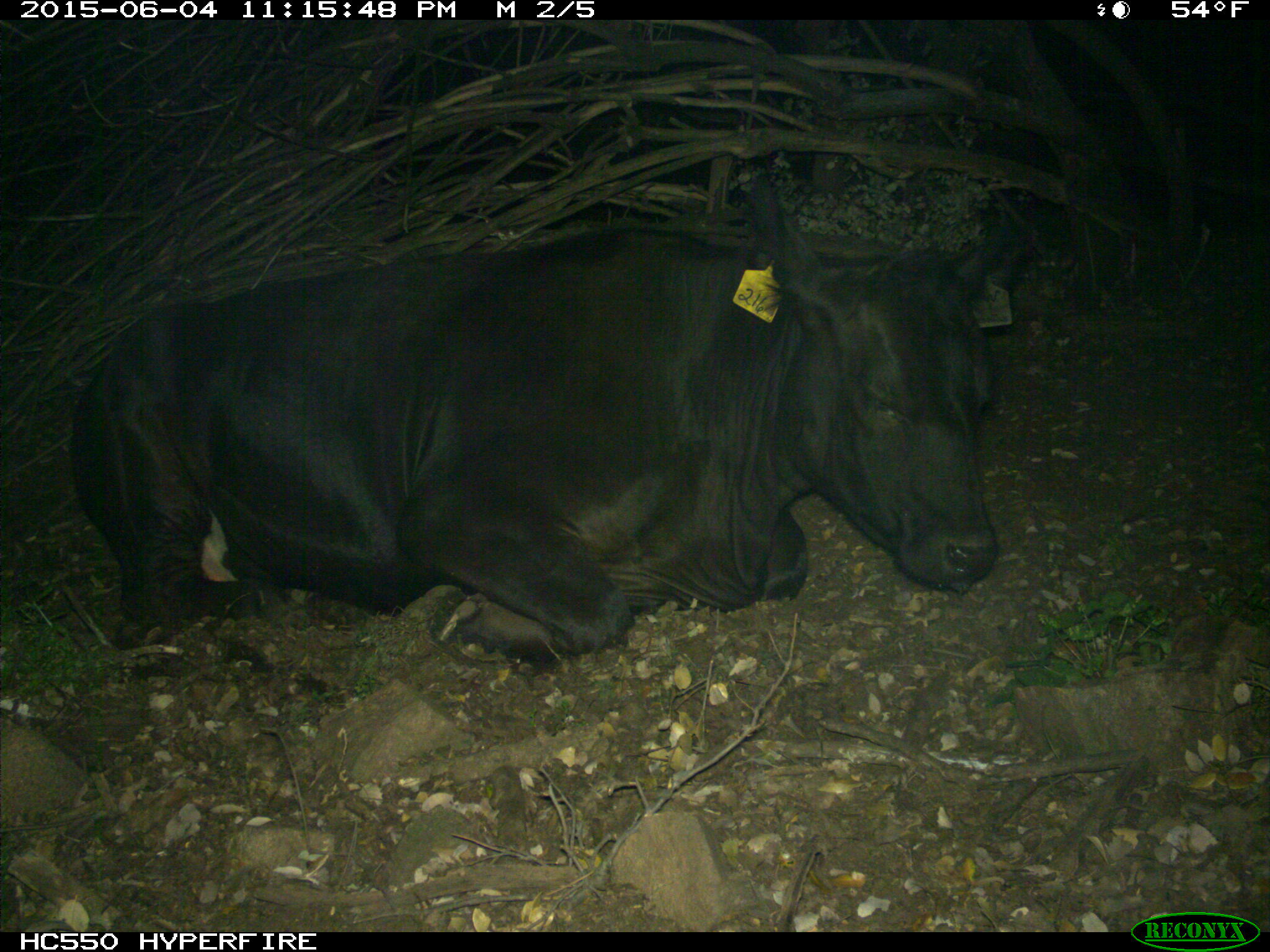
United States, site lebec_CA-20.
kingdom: Animalia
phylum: Chordata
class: Mammalia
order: Artiodactyla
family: Bovidae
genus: Bos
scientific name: Bos taurus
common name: domestic cow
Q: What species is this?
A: Bos taurus (domestic cow).